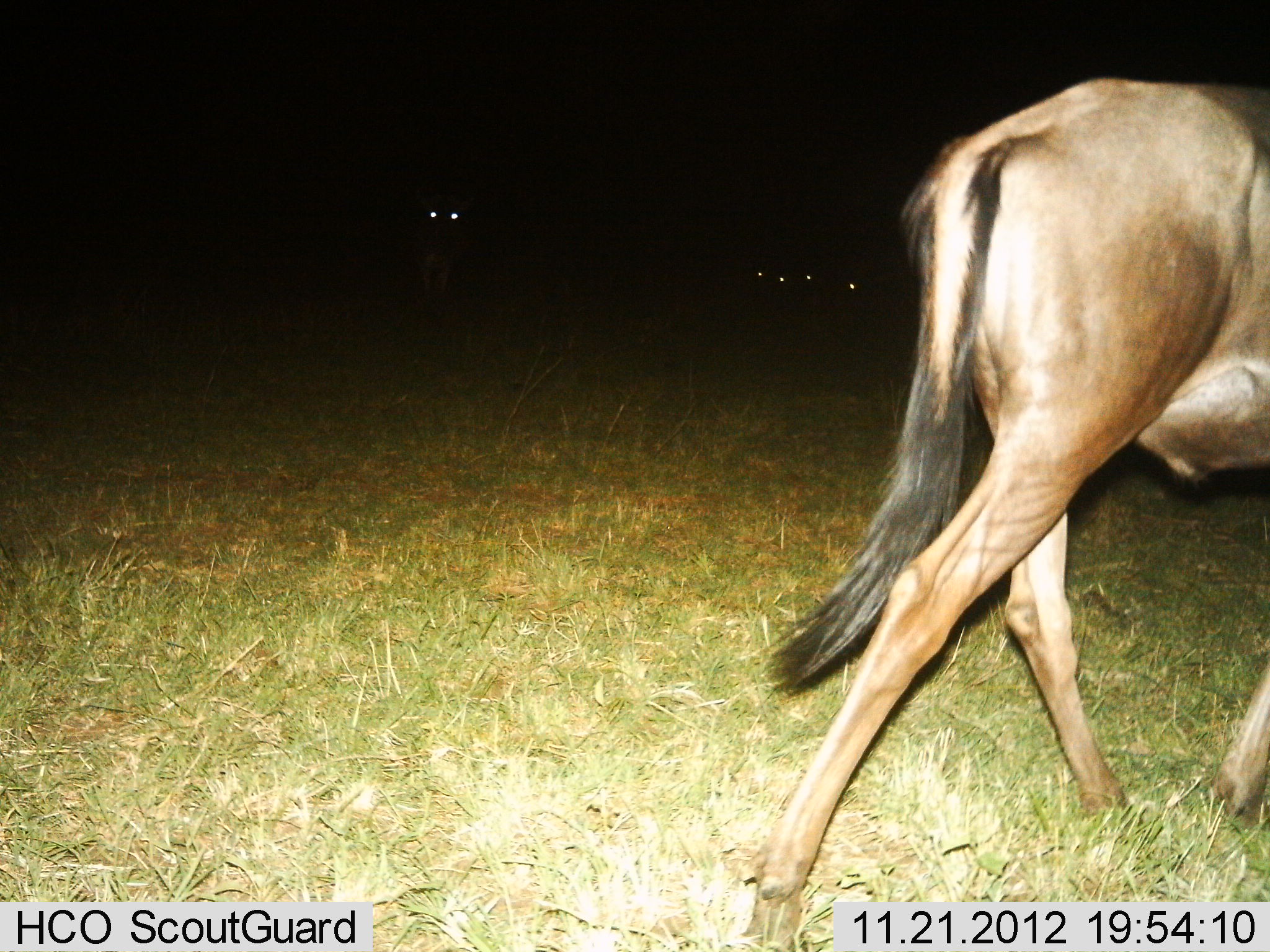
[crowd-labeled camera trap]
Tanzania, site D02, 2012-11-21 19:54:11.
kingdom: Animalia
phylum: Chordata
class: Mammalia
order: Artiodactyla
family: Bovidae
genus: Connochaetes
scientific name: Connochaetes taurinus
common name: blue wildebeest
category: wildebeest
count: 1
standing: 18%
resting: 6%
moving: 88%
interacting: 0%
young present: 0%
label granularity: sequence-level